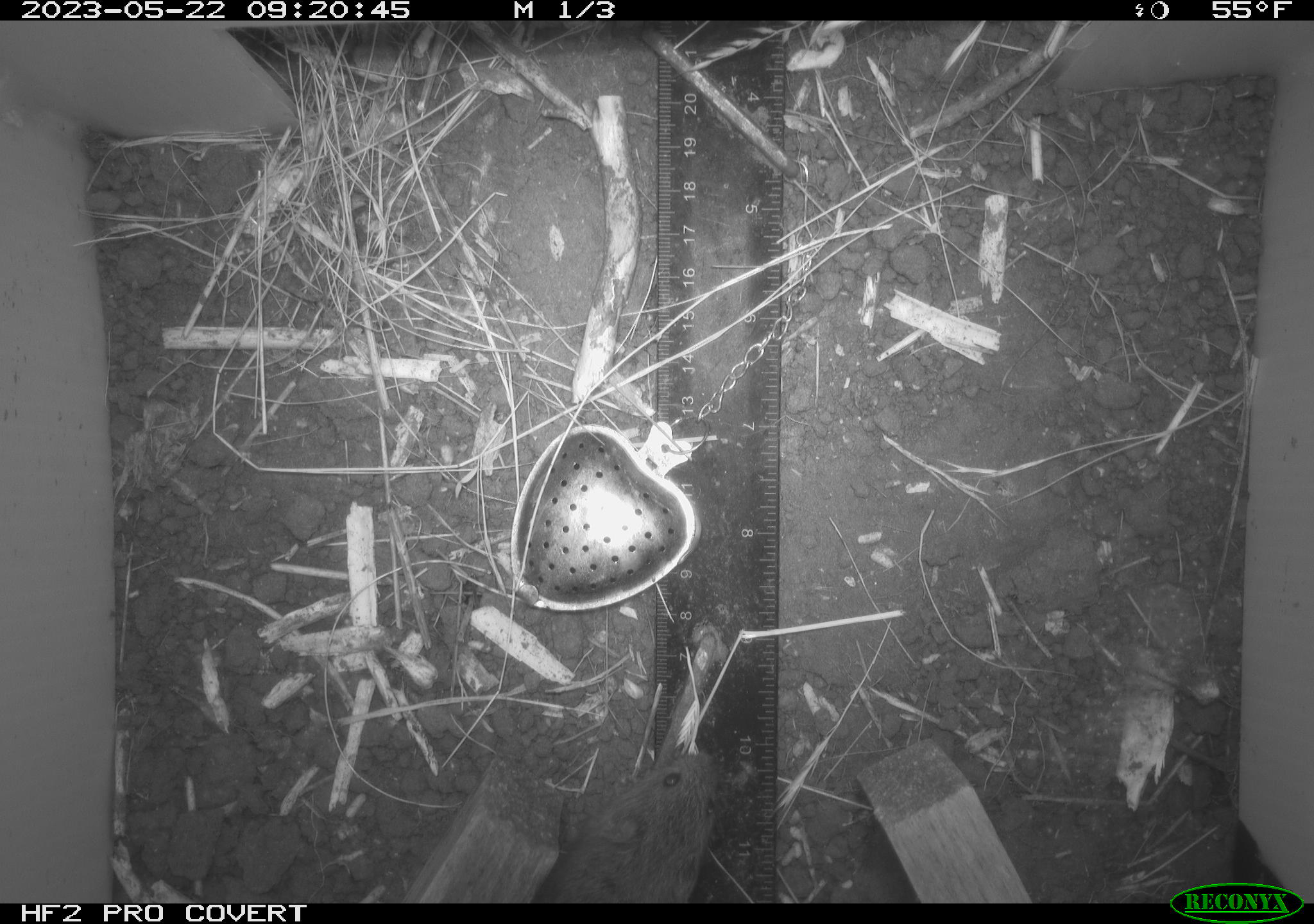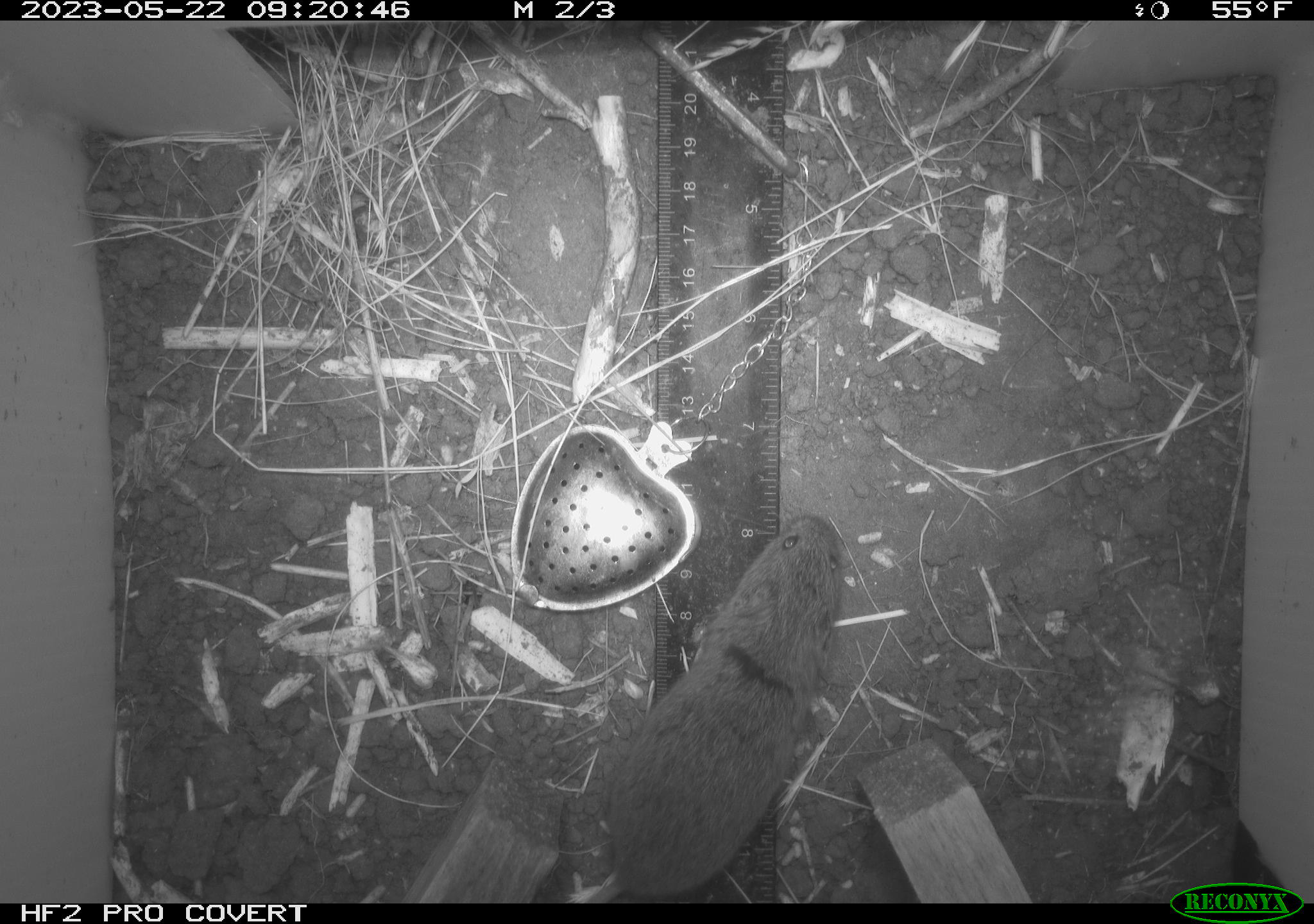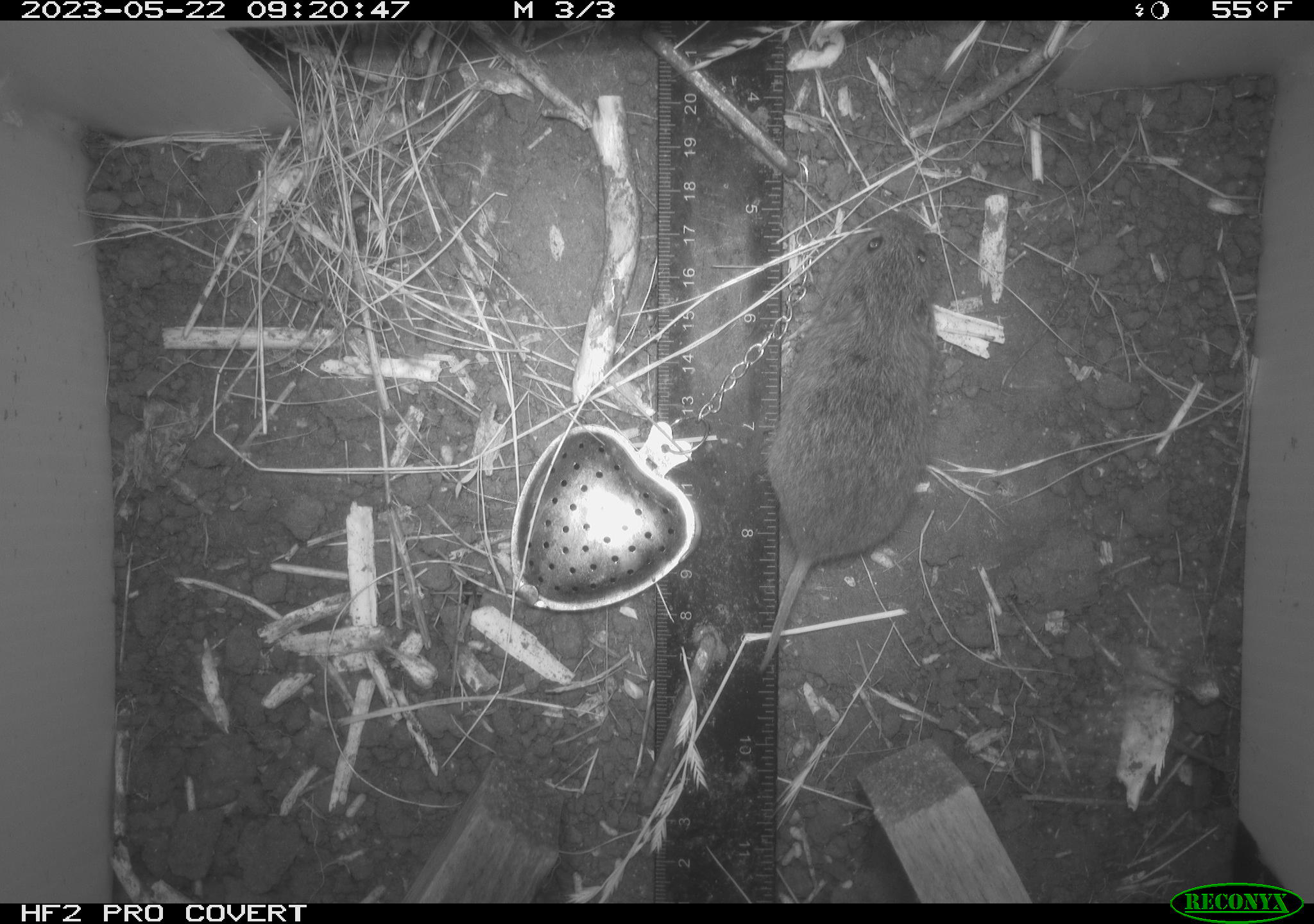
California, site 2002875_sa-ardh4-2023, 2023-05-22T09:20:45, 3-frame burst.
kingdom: Animalia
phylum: Chordata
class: Mammalia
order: Rodentia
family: Cricetidae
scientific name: Arvicolinae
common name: voles, lemmings, and muskrats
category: arvicolinae subfamily